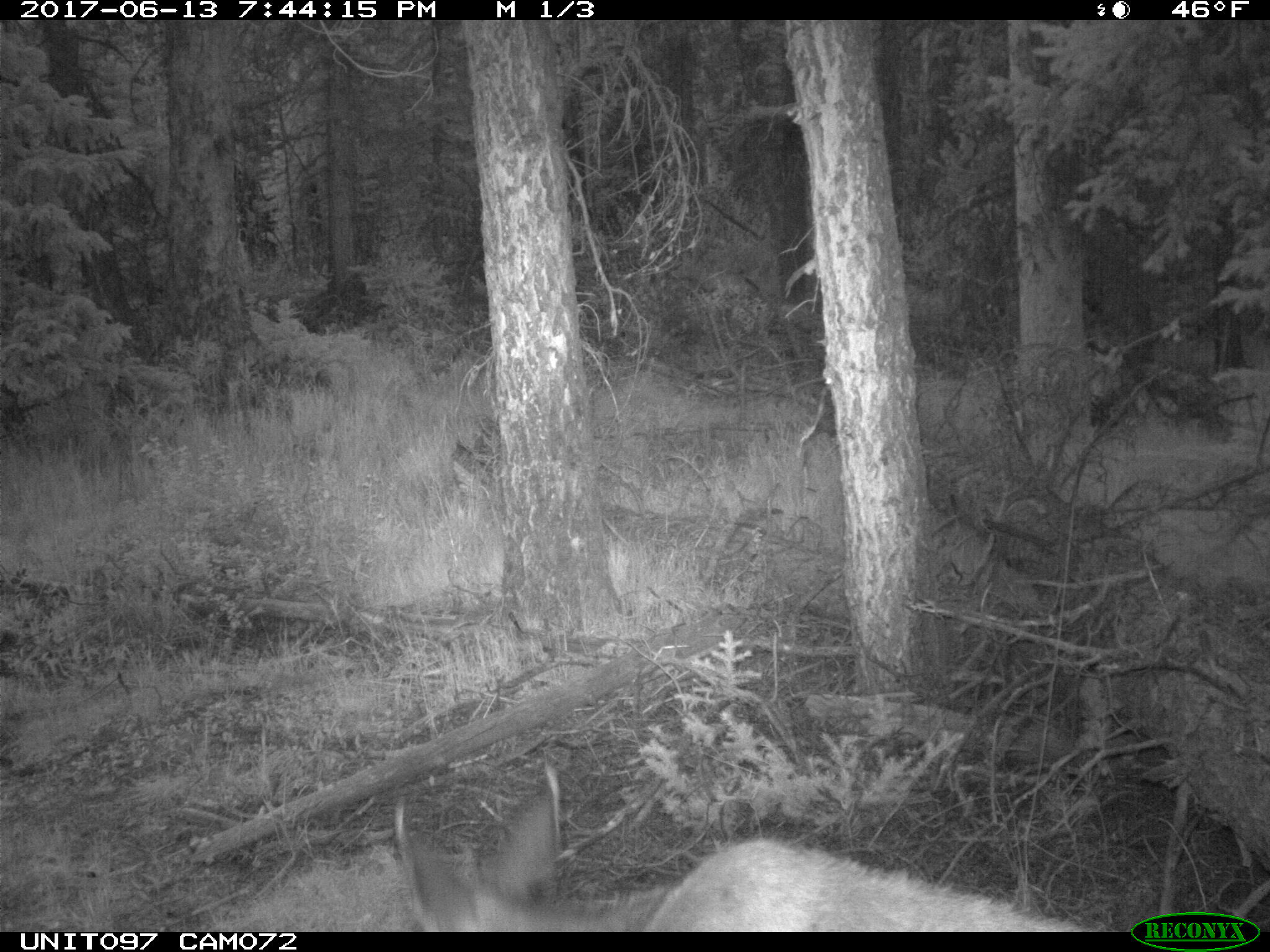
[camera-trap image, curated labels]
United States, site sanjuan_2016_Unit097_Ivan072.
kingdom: Animalia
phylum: Chordata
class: Mammalia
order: Artiodactyla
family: Cervidae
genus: Odocoileus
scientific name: Odocoileus hemionus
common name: mule deer